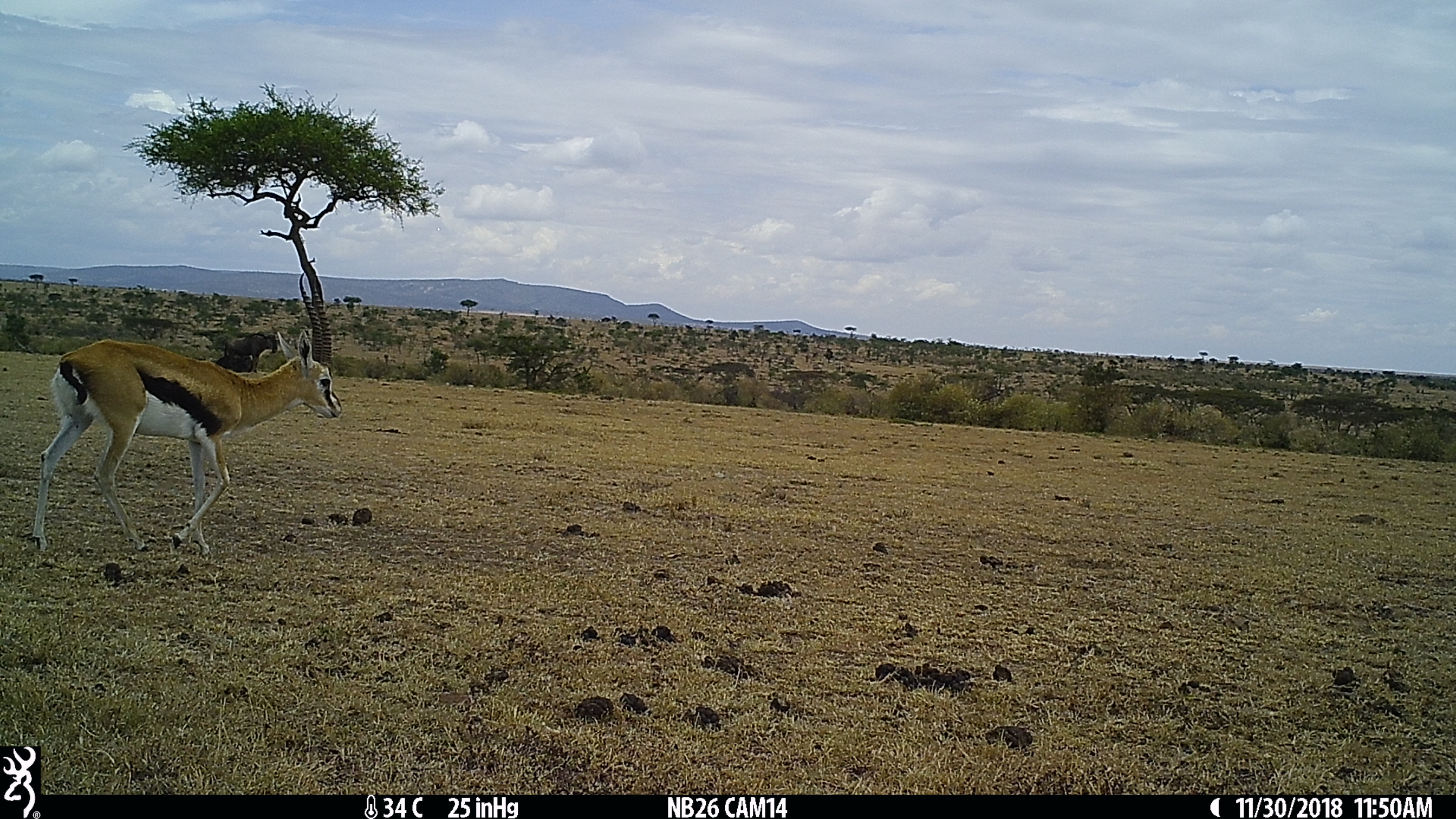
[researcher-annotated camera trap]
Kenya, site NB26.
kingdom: Animalia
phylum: Chordata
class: Mammalia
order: Artiodactyla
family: Bovidae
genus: Connochaetes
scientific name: Connochaetes taurinus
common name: blue wildebeest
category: wildebeest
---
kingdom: Animalia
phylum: Chordata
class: Mammalia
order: Artiodactyla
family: Bovidae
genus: Eudorcas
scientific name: Eudorcas thomsonii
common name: thomon's gazelle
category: gazelle thomsons